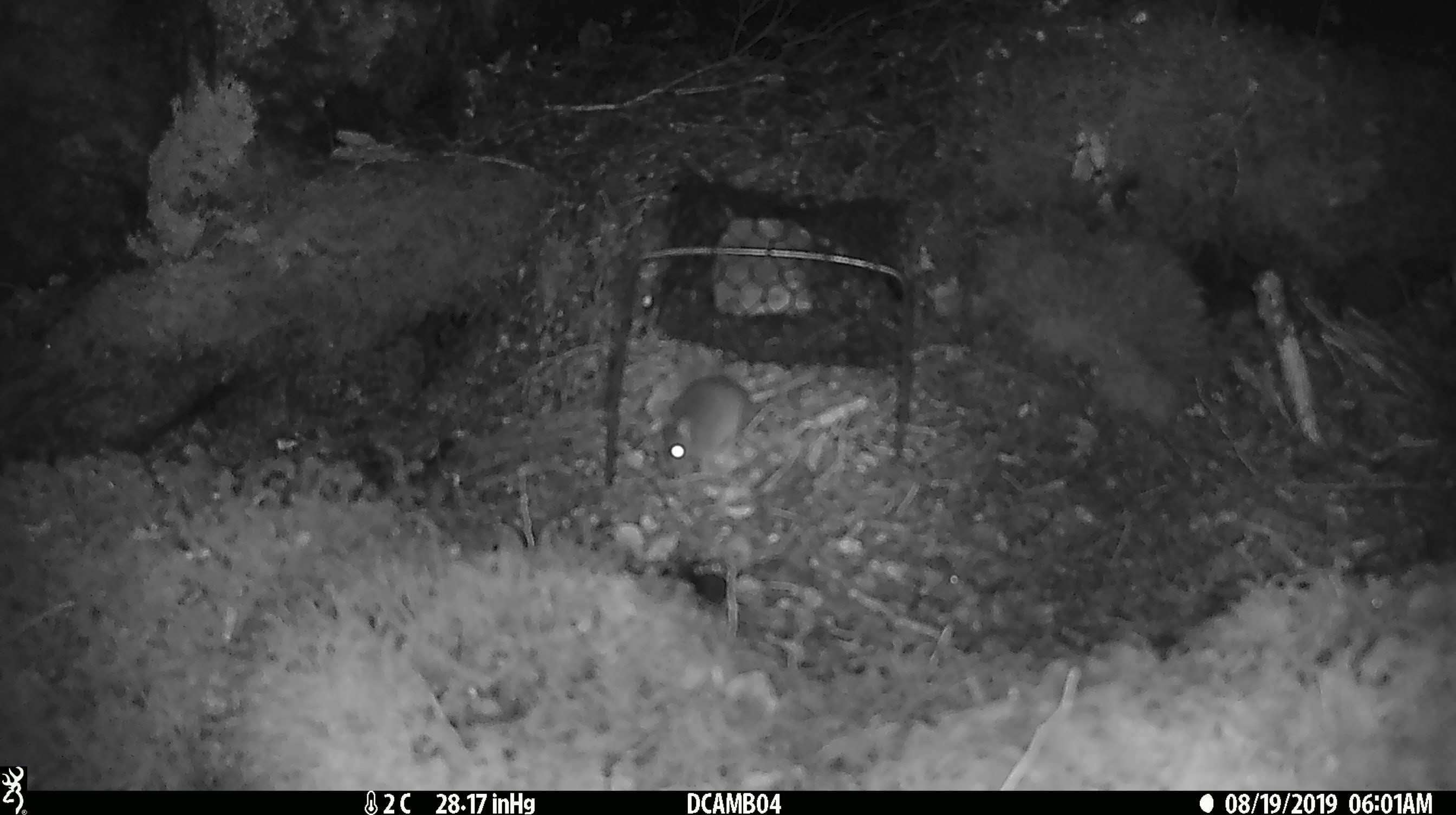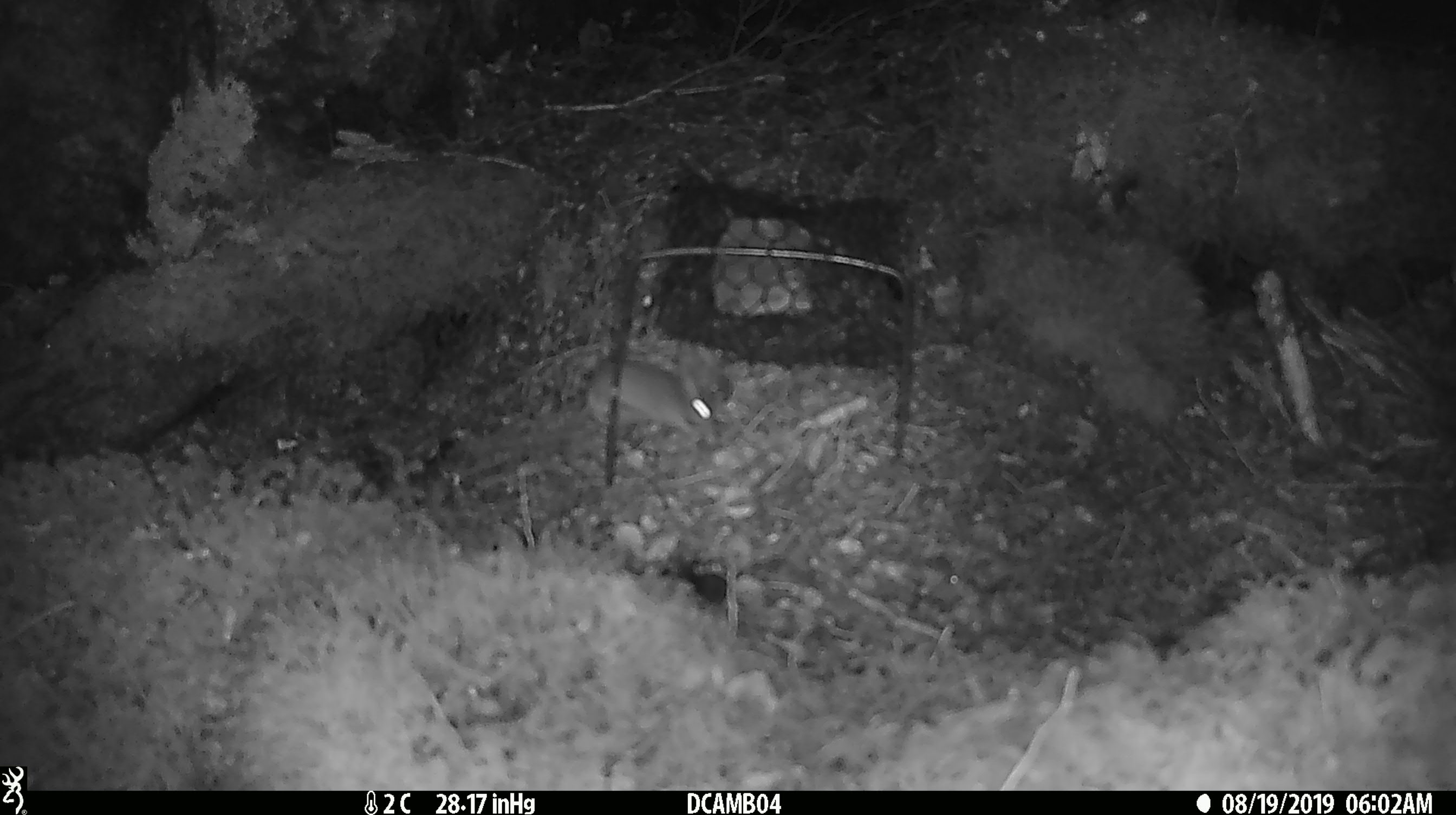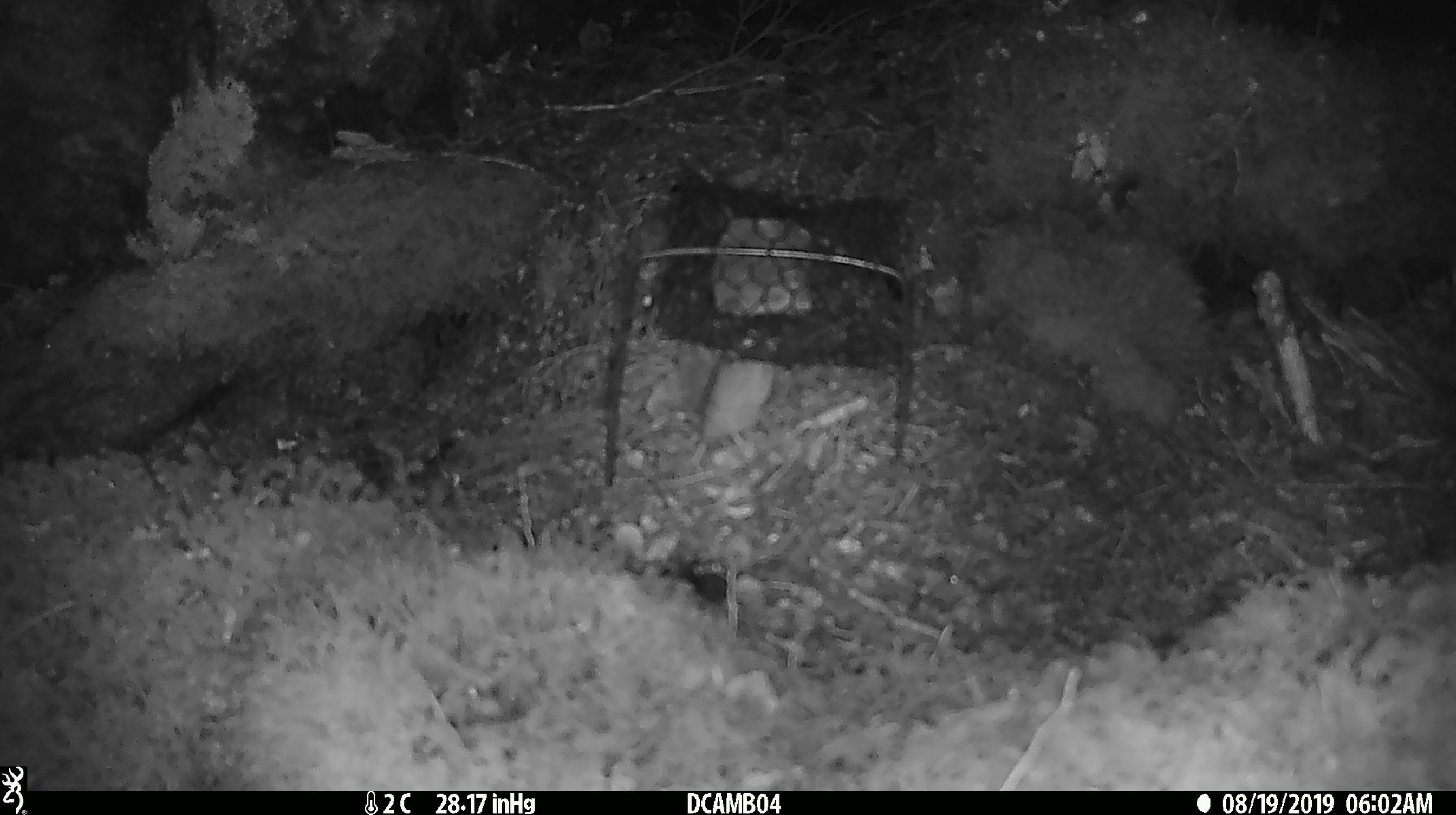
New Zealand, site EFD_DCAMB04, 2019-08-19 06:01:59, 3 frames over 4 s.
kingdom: Animalia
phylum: Chordata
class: Mammalia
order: Rodentia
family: Muridae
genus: Mus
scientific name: Mus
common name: mouse